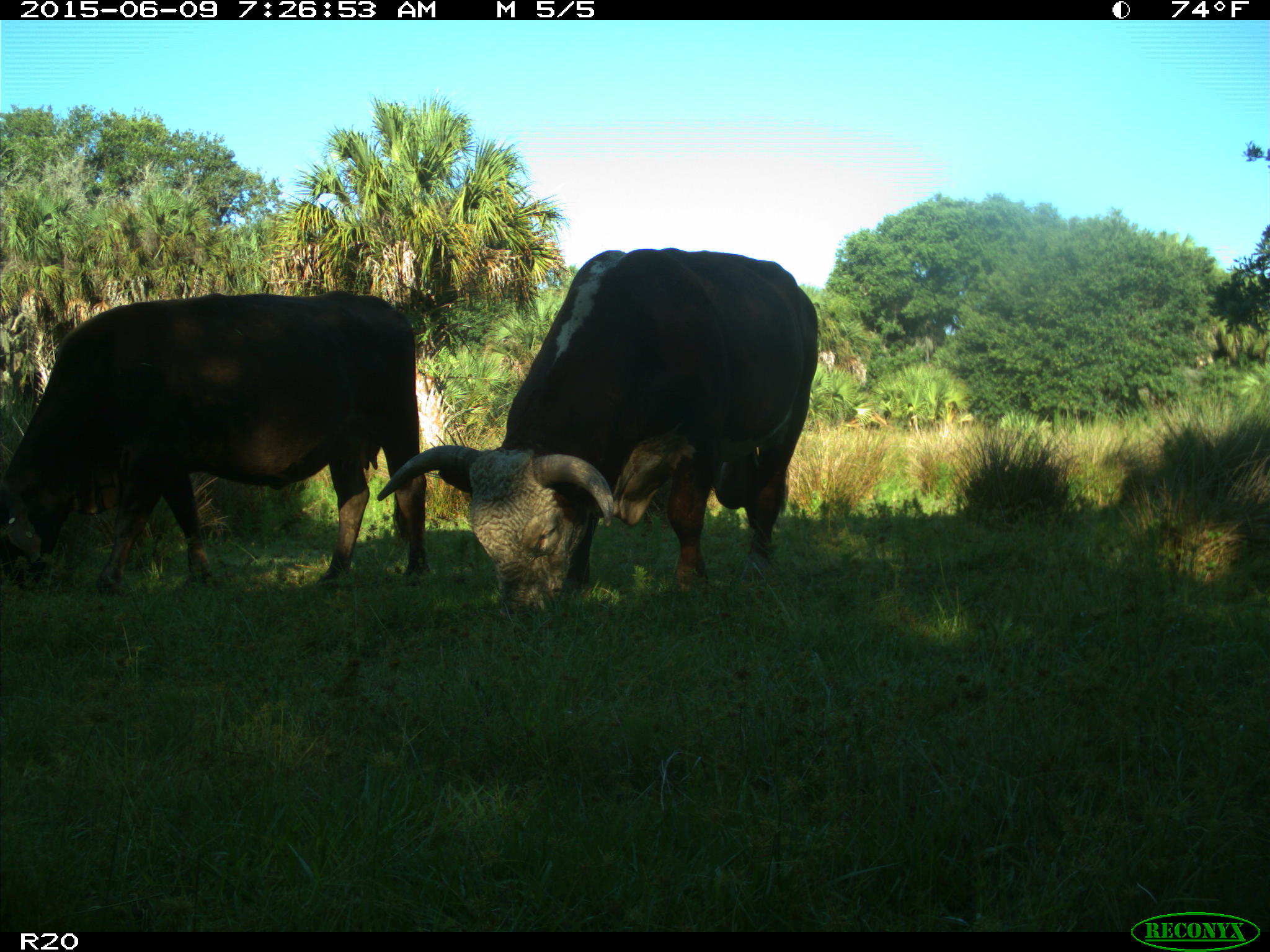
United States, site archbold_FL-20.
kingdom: Animalia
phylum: Chordata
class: Mammalia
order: Artiodactyla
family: Bovidae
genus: Bos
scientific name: Bos taurus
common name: domestic cow